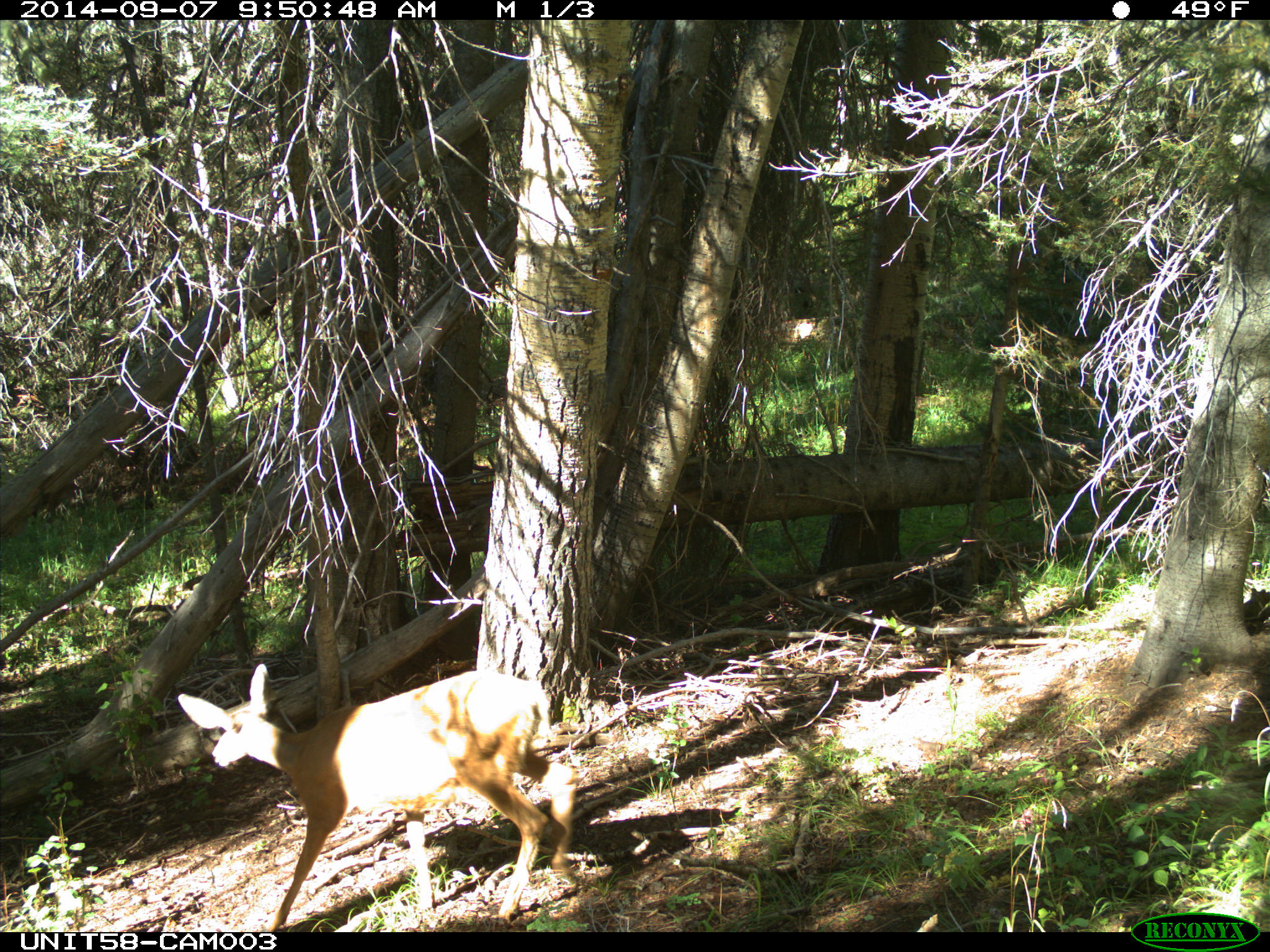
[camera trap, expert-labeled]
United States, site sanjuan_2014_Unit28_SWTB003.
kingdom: Animalia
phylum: Chordata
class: Mammalia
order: Artiodactyla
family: Cervidae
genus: Odocoileus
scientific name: Odocoileus hemionus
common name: mule deer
Odocoileus hemionus (mule deer).